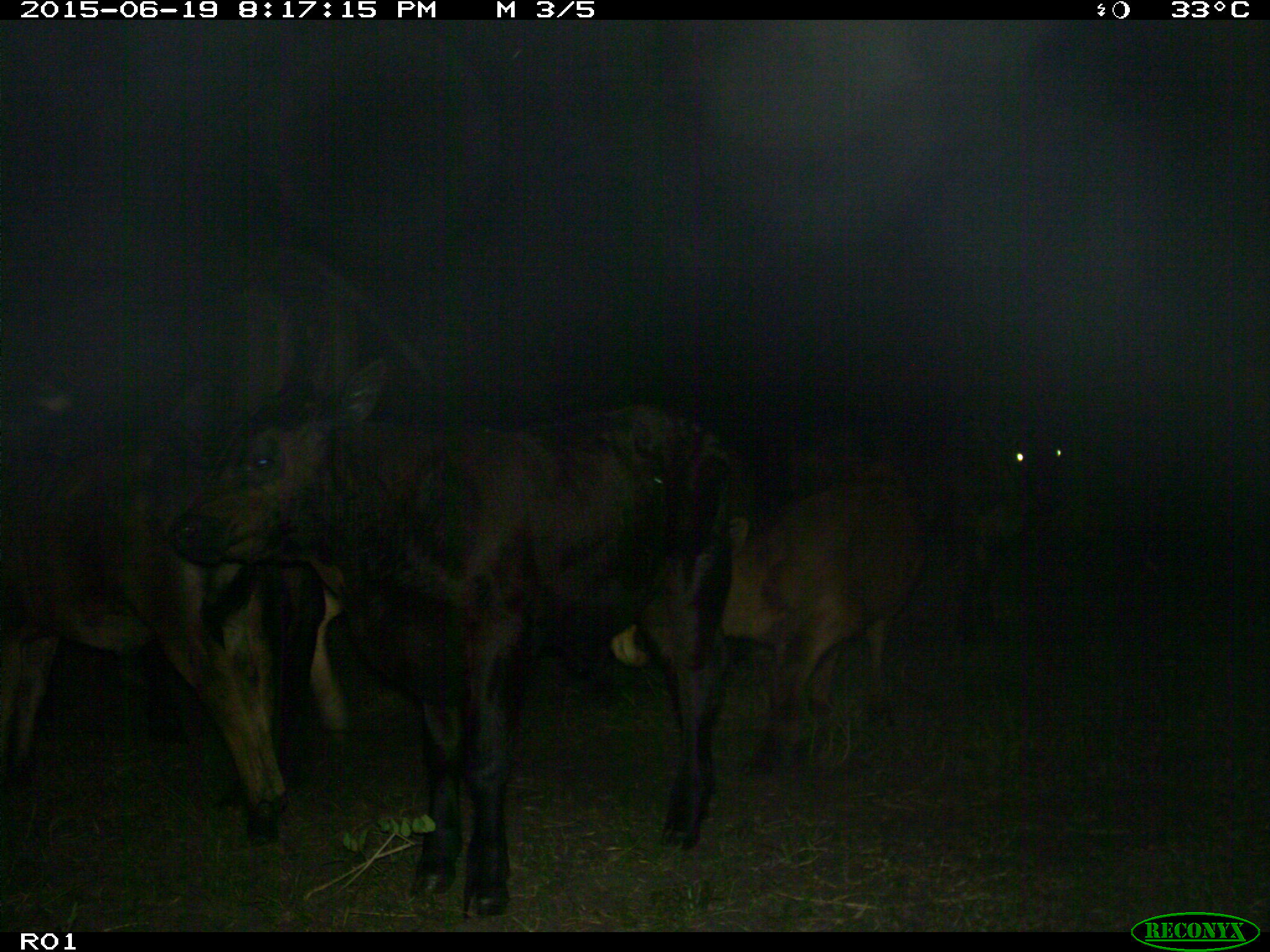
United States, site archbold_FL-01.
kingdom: Animalia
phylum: Chordata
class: Mammalia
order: Artiodactyla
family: Bovidae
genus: Bos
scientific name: Bos taurus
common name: domestic cow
Bos taurus (domestic cow).